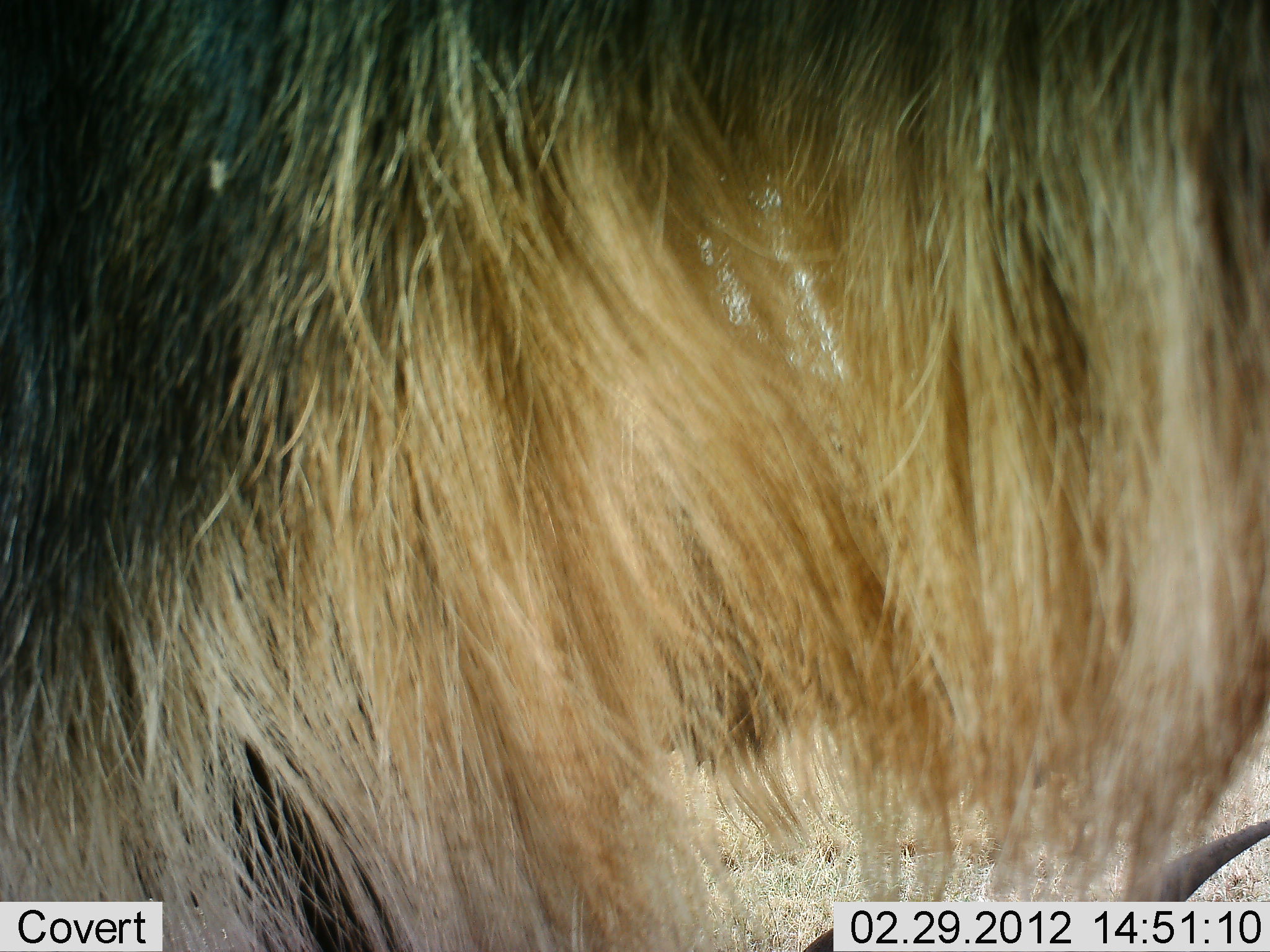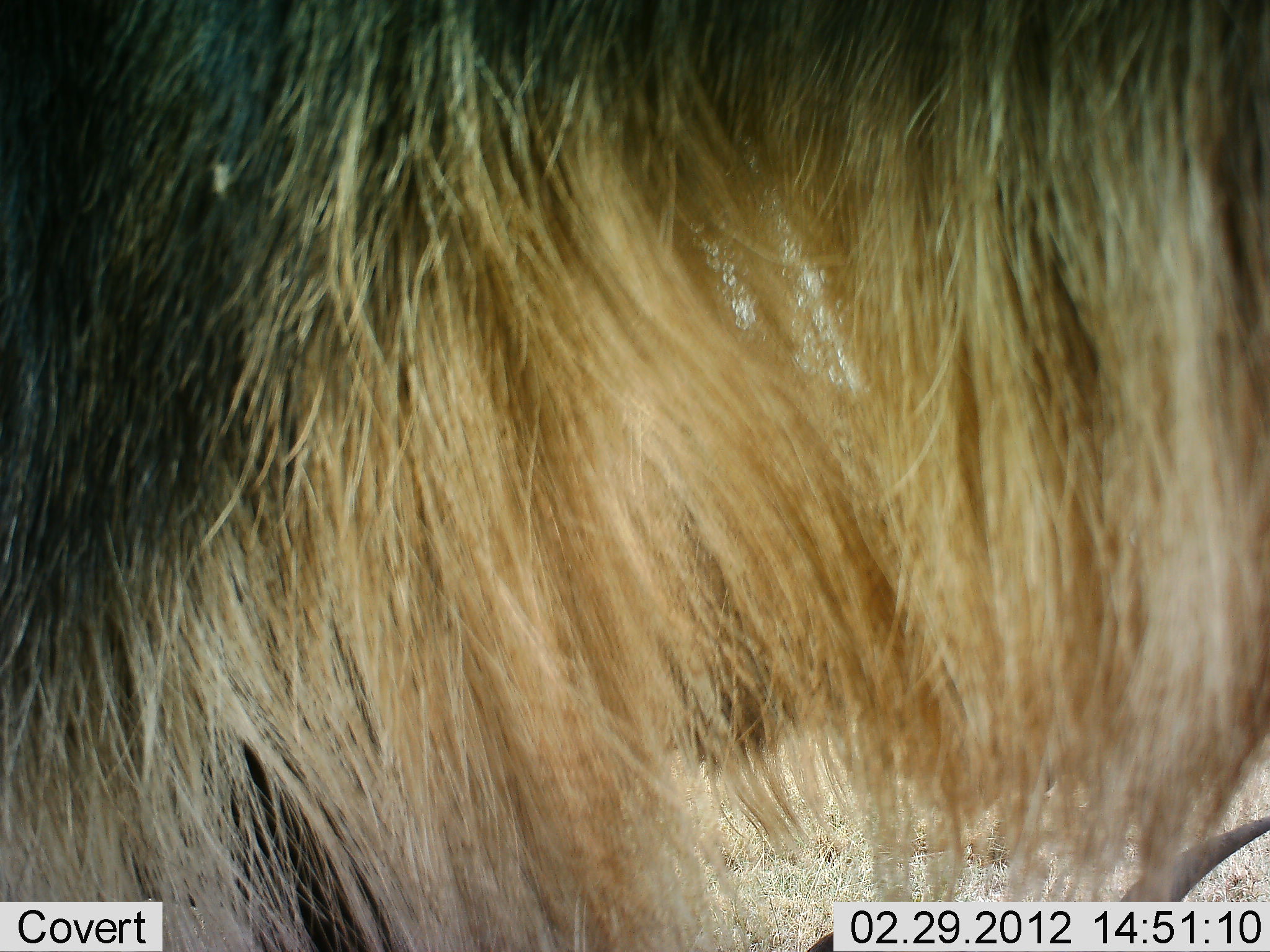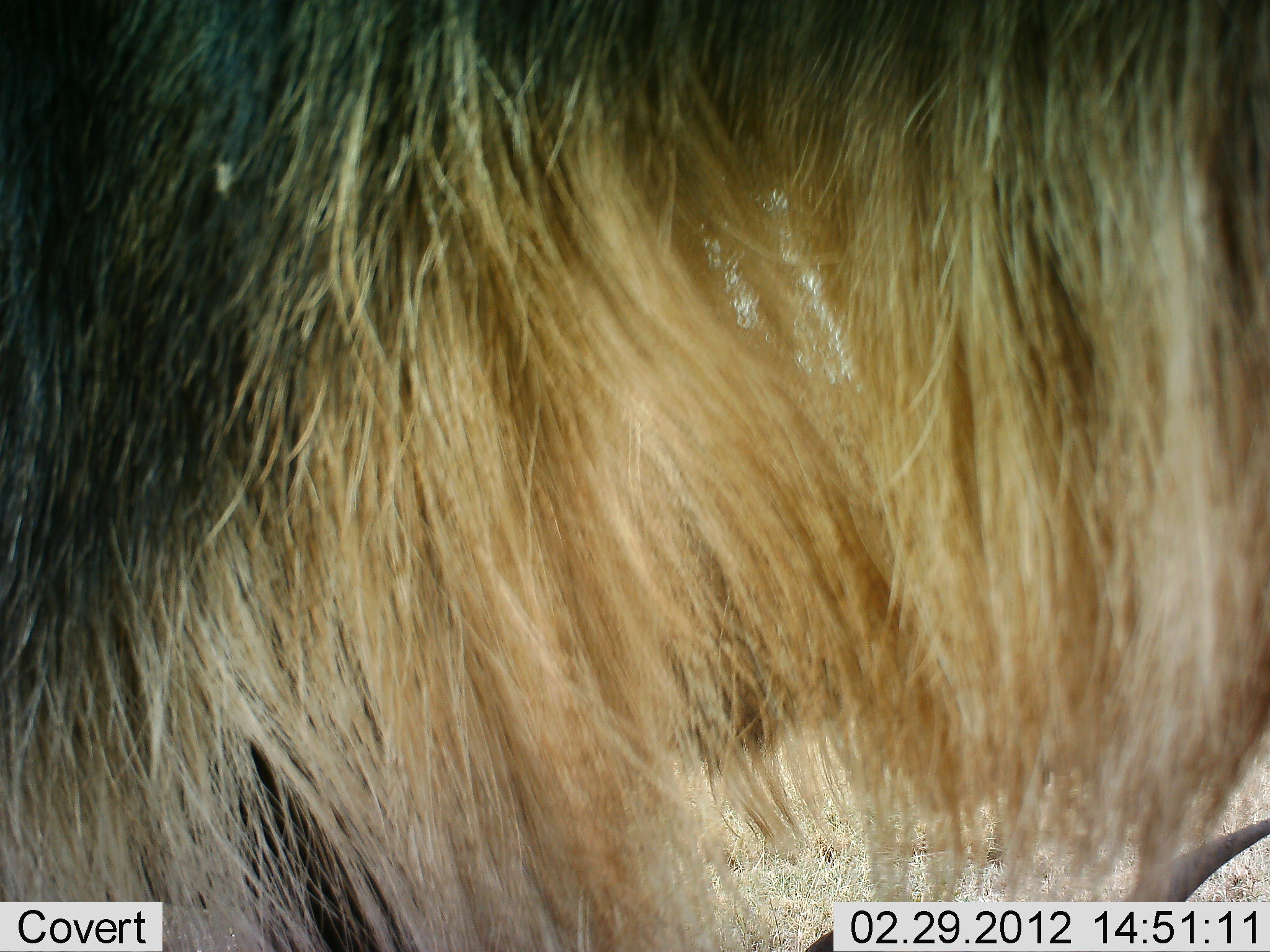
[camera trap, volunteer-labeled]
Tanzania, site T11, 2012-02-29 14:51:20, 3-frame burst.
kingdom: Animalia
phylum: Chordata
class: Mammalia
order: Artiodactyla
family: Bovidae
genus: Connochaetes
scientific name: Connochaetes taurinus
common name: blue wildebeest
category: wildebeest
Wildebeest (blue wildebeest) (Connochaetes taurinus), count 2. Behavior (volunteer vote fractions): standing 77%, resting 62%, moving 8%, interacting 0%. Young present (vote fraction): 0%. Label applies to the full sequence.